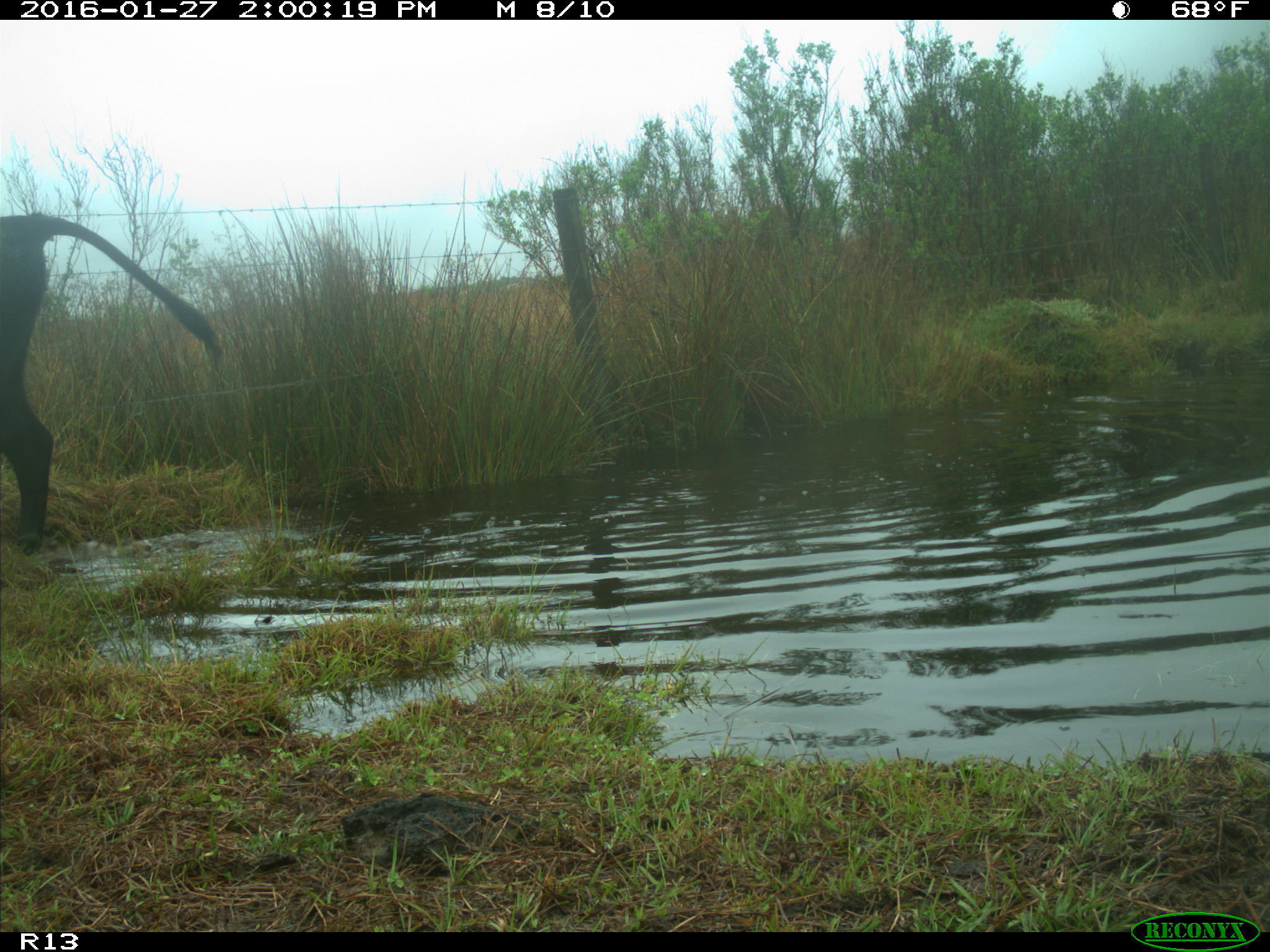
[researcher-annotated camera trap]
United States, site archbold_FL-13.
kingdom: Animalia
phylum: Chordata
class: Mammalia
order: Artiodactyla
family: Bovidae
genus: Bos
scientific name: Bos taurus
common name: domestic cow